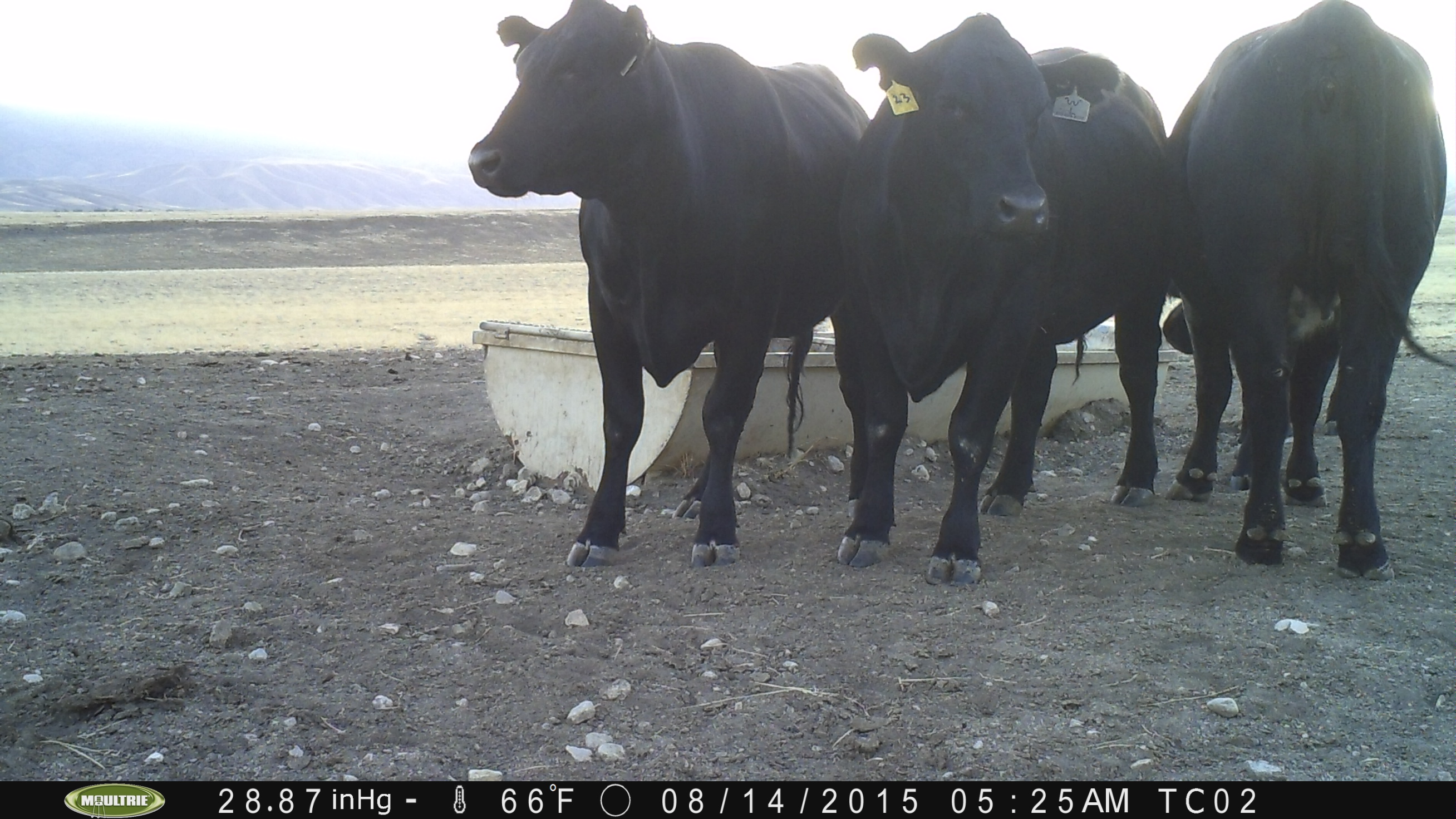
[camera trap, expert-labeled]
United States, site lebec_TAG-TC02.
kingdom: Animalia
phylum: Chordata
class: Mammalia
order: Artiodactyla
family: Bovidae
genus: Bos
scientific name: Bos taurus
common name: domestic cow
Bos taurus (domestic cow).